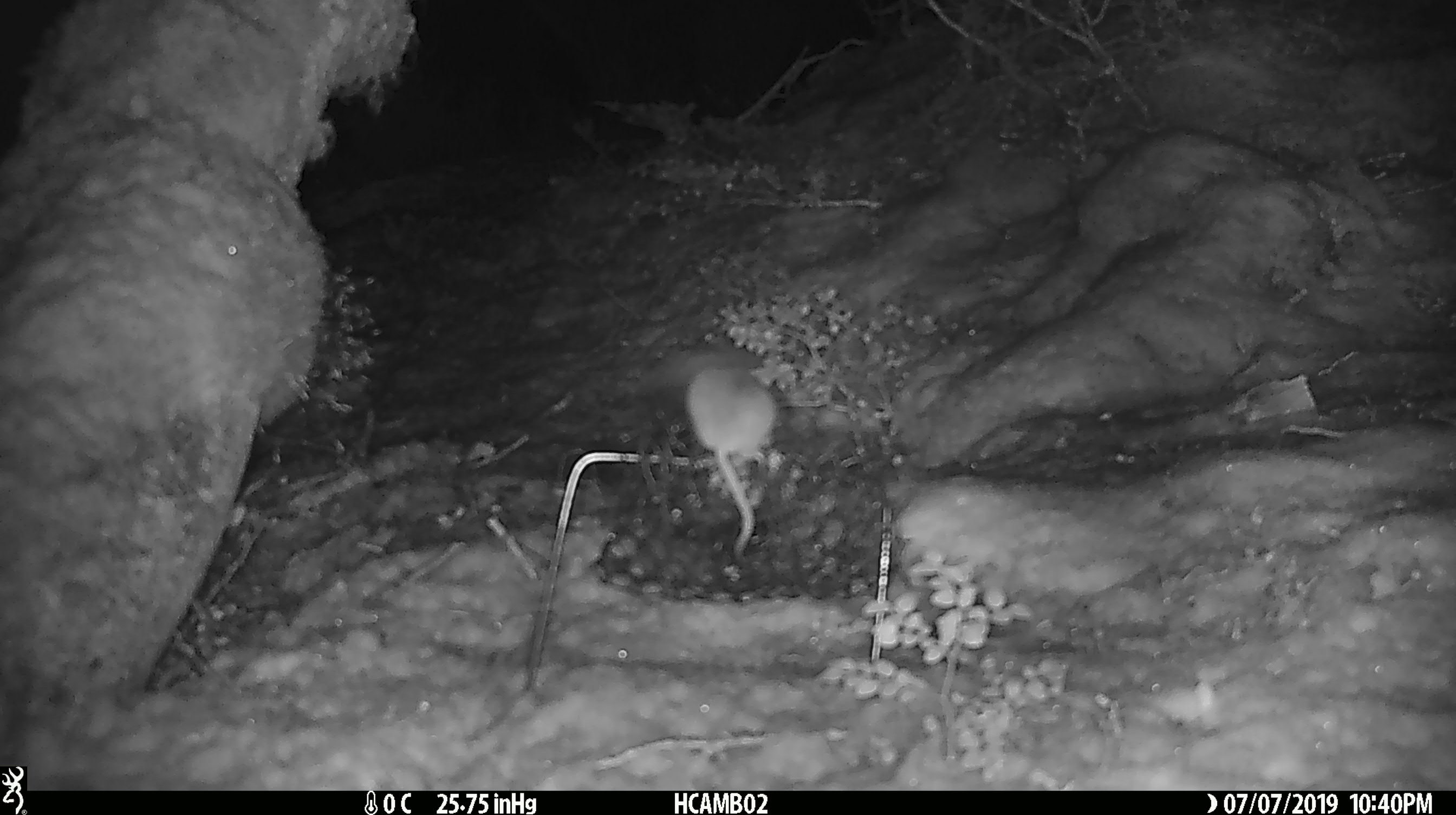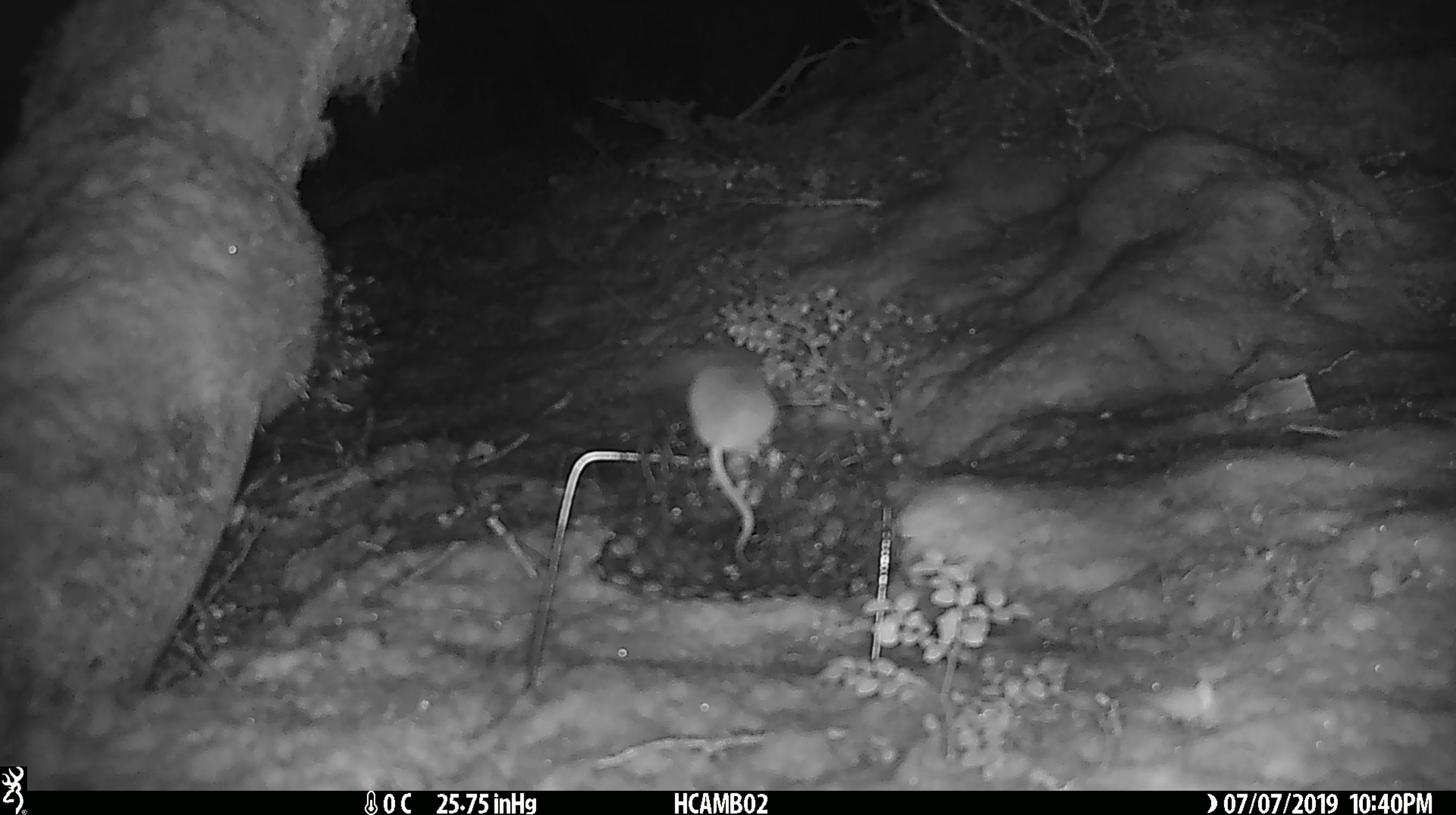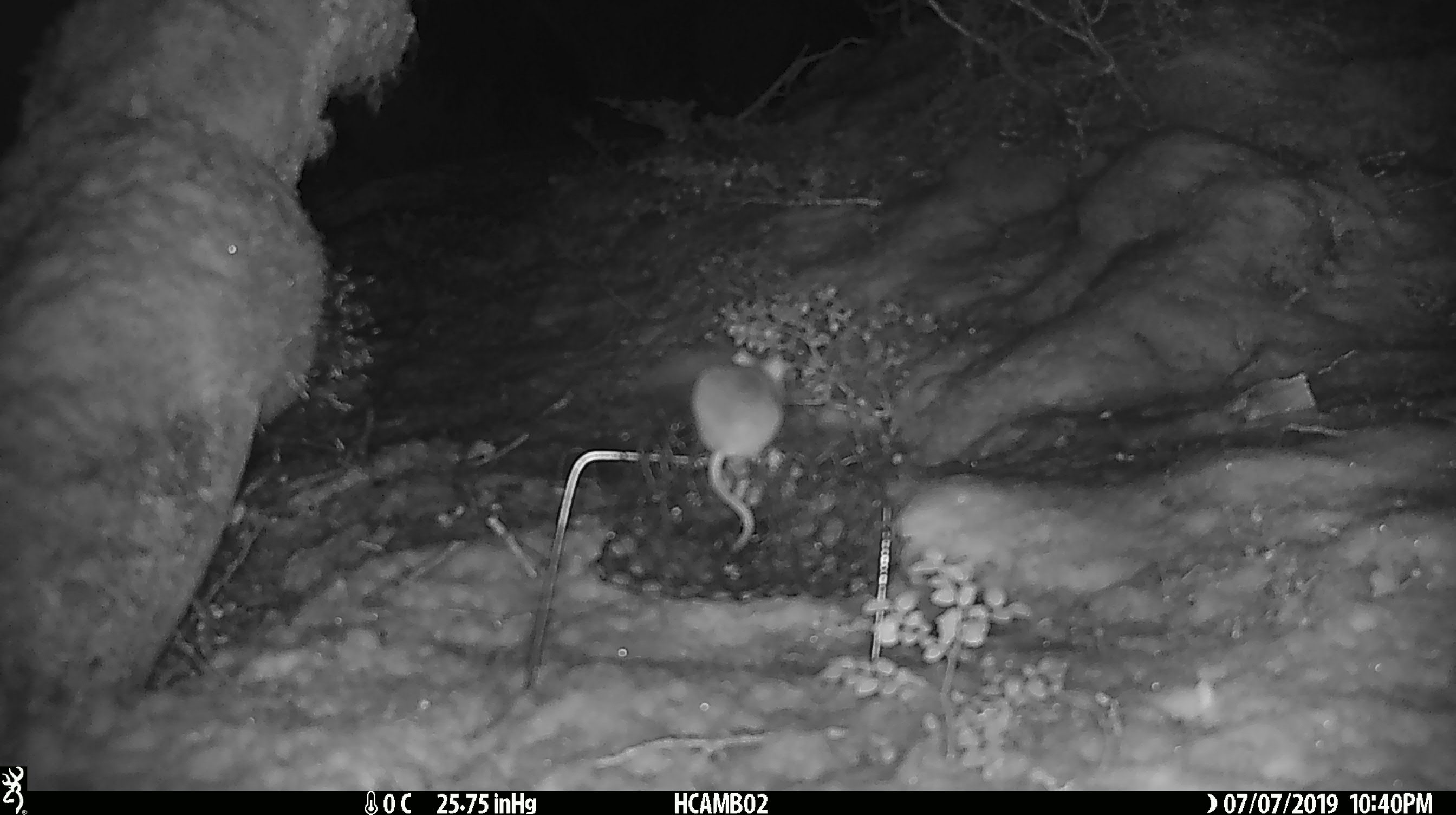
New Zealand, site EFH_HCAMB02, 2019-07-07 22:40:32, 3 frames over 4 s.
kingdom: Animalia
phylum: Chordata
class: Mammalia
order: Rodentia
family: Muridae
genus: Mus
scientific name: Mus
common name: mouse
Mouse (Mus).